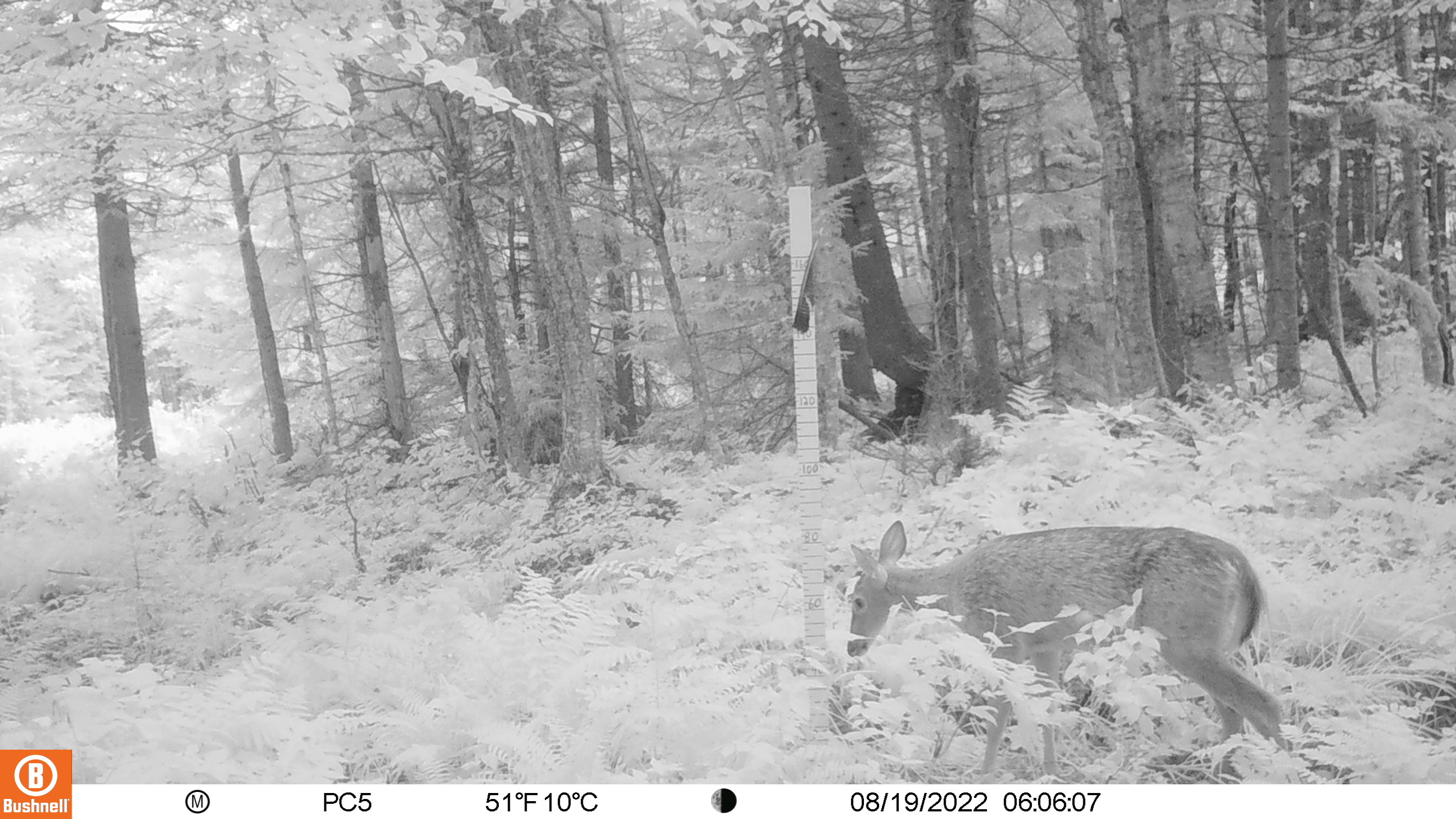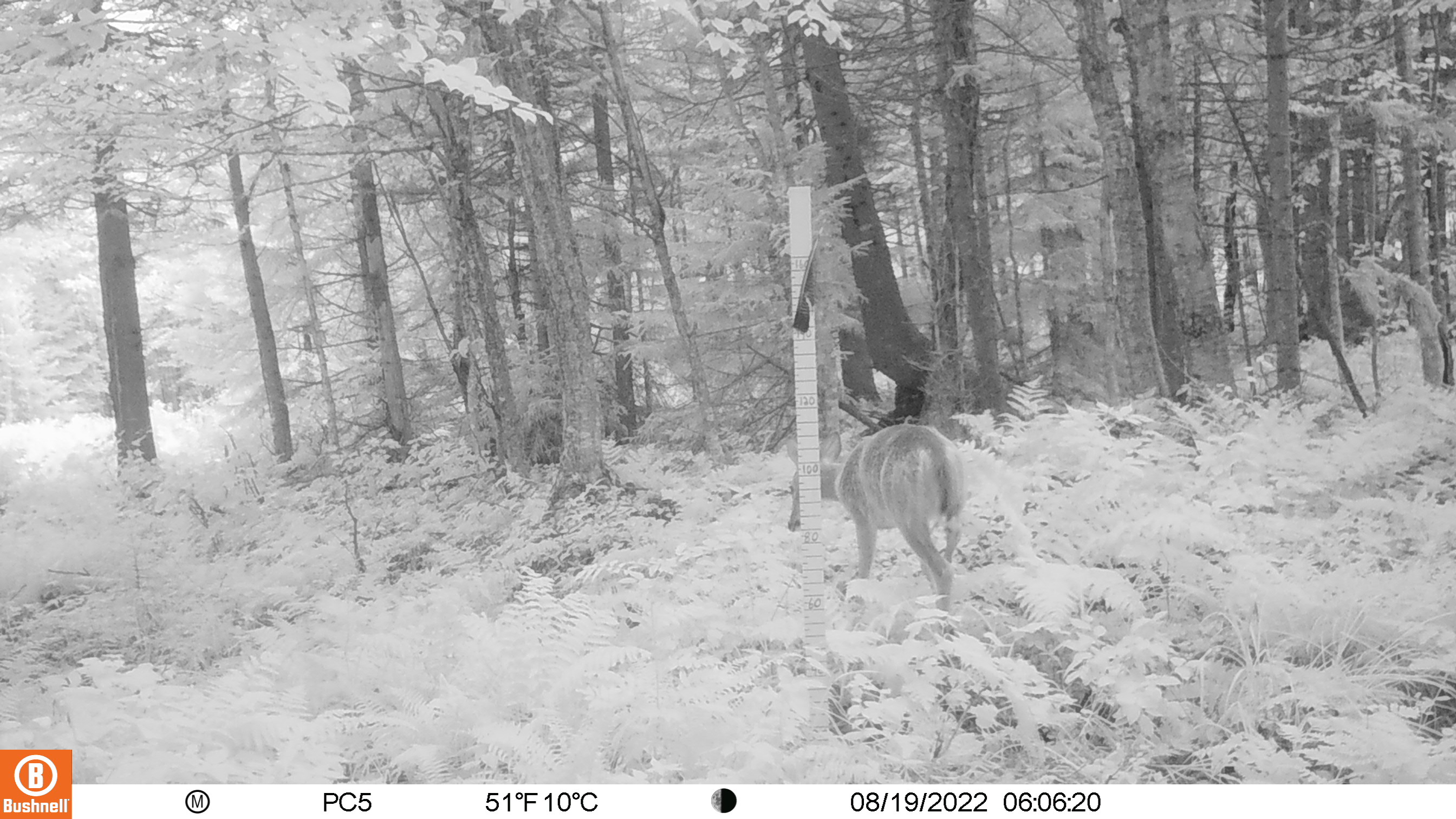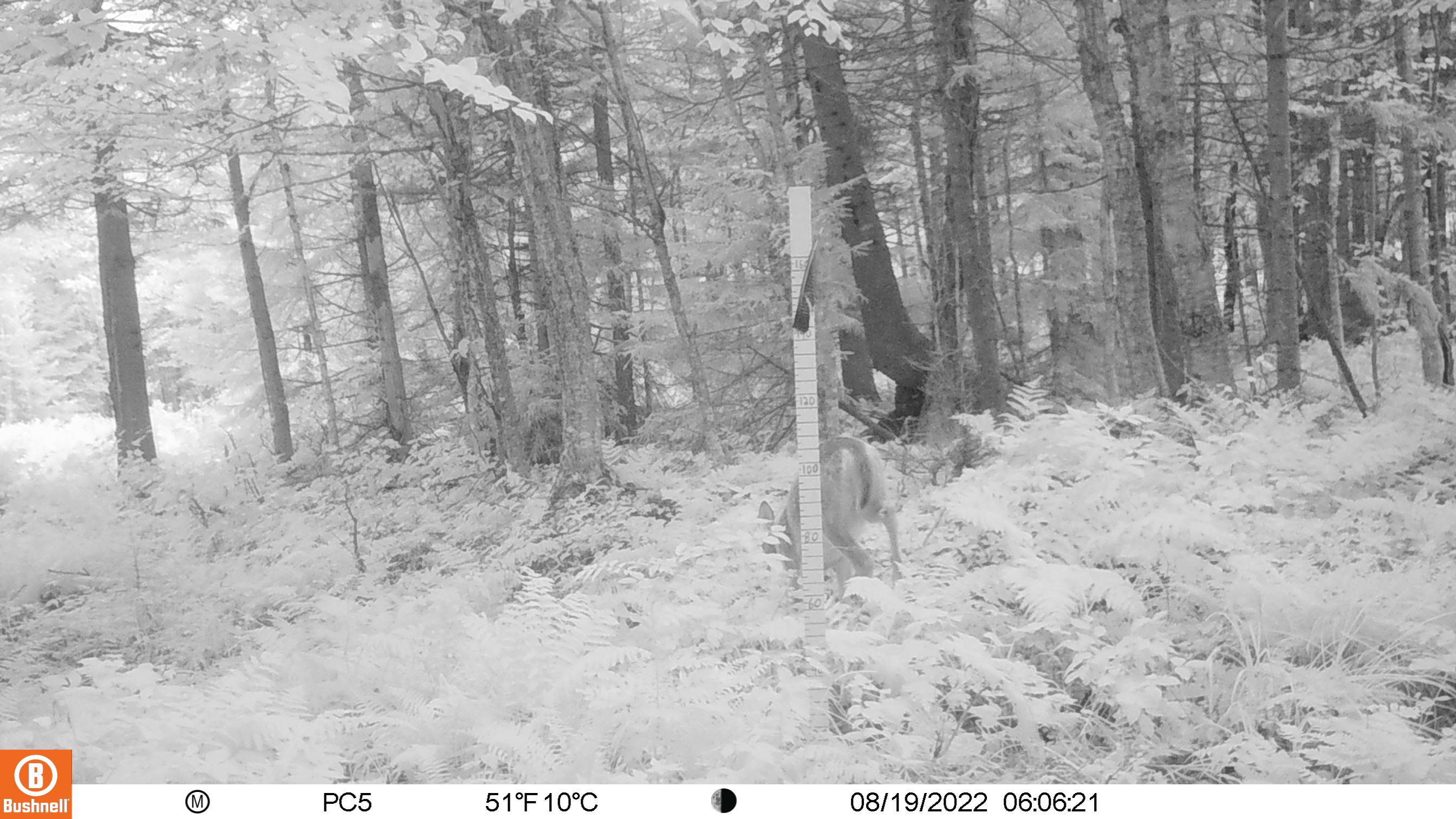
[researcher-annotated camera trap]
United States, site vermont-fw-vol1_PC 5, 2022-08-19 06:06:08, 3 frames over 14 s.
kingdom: Animalia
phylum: Chordata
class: Mammalia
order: Artiodactyla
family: Cervidae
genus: Odocoileus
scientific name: Odocoileus virginianus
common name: white-tailed deer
White-tailed deer (Odocoileus virginianus).